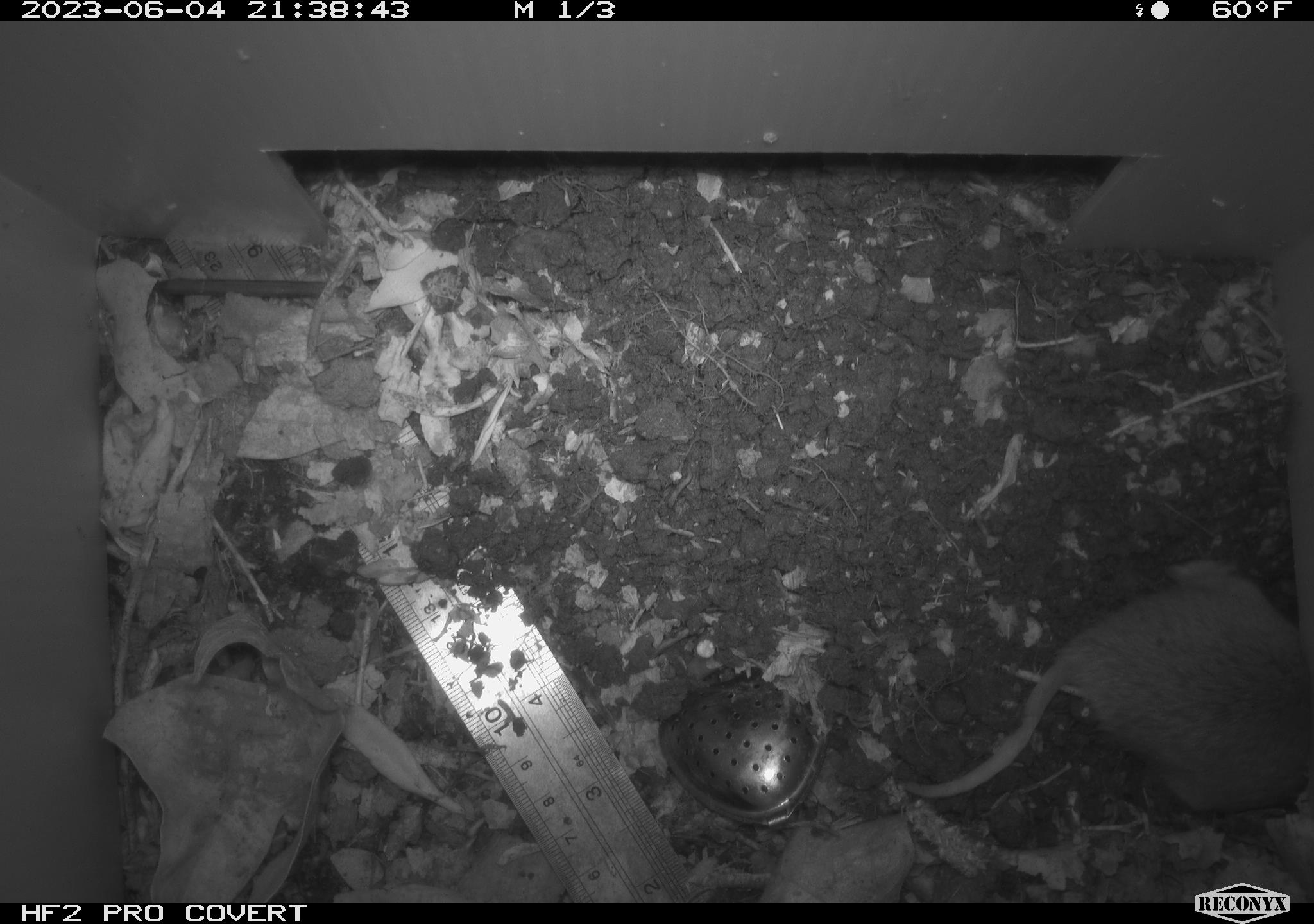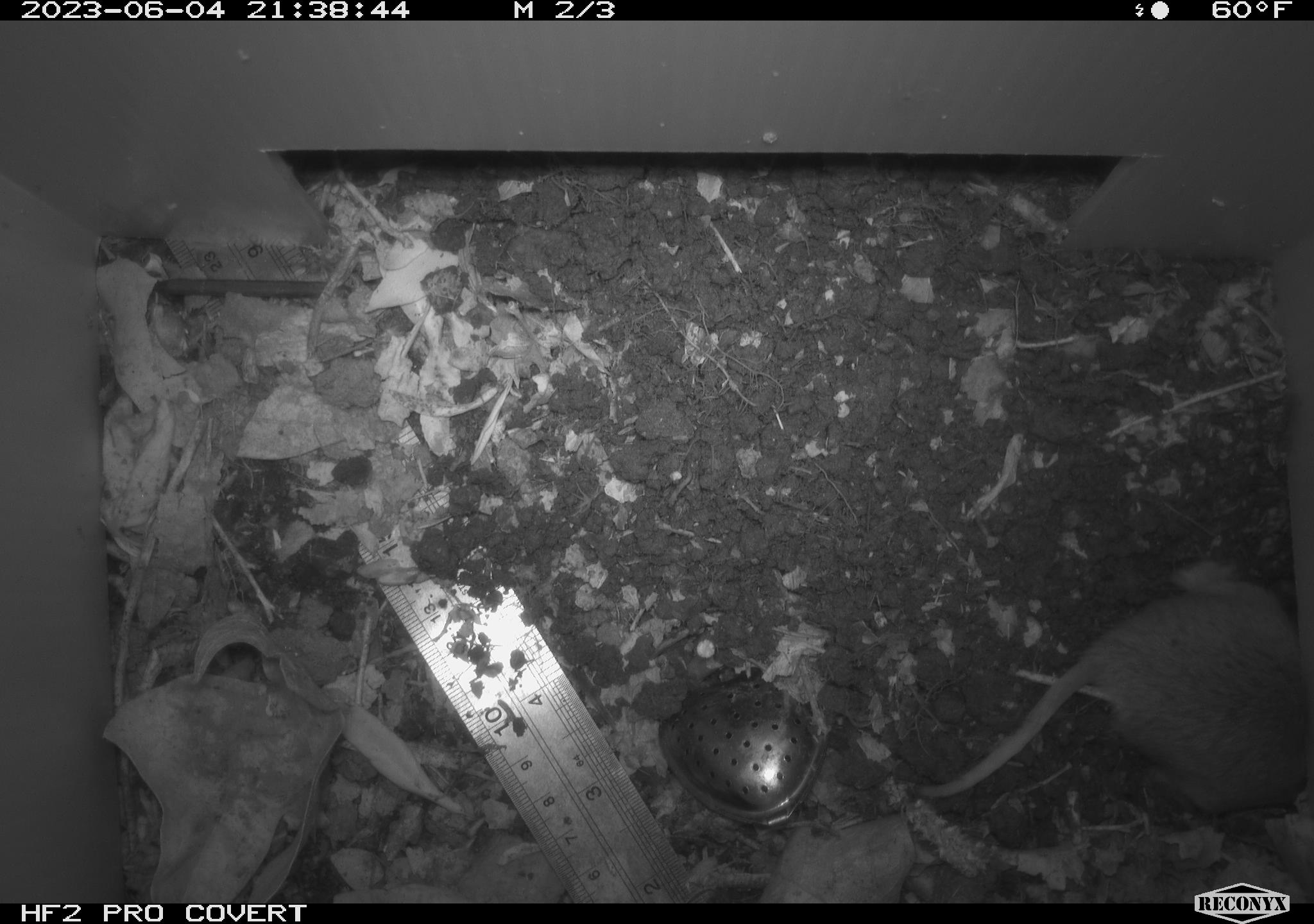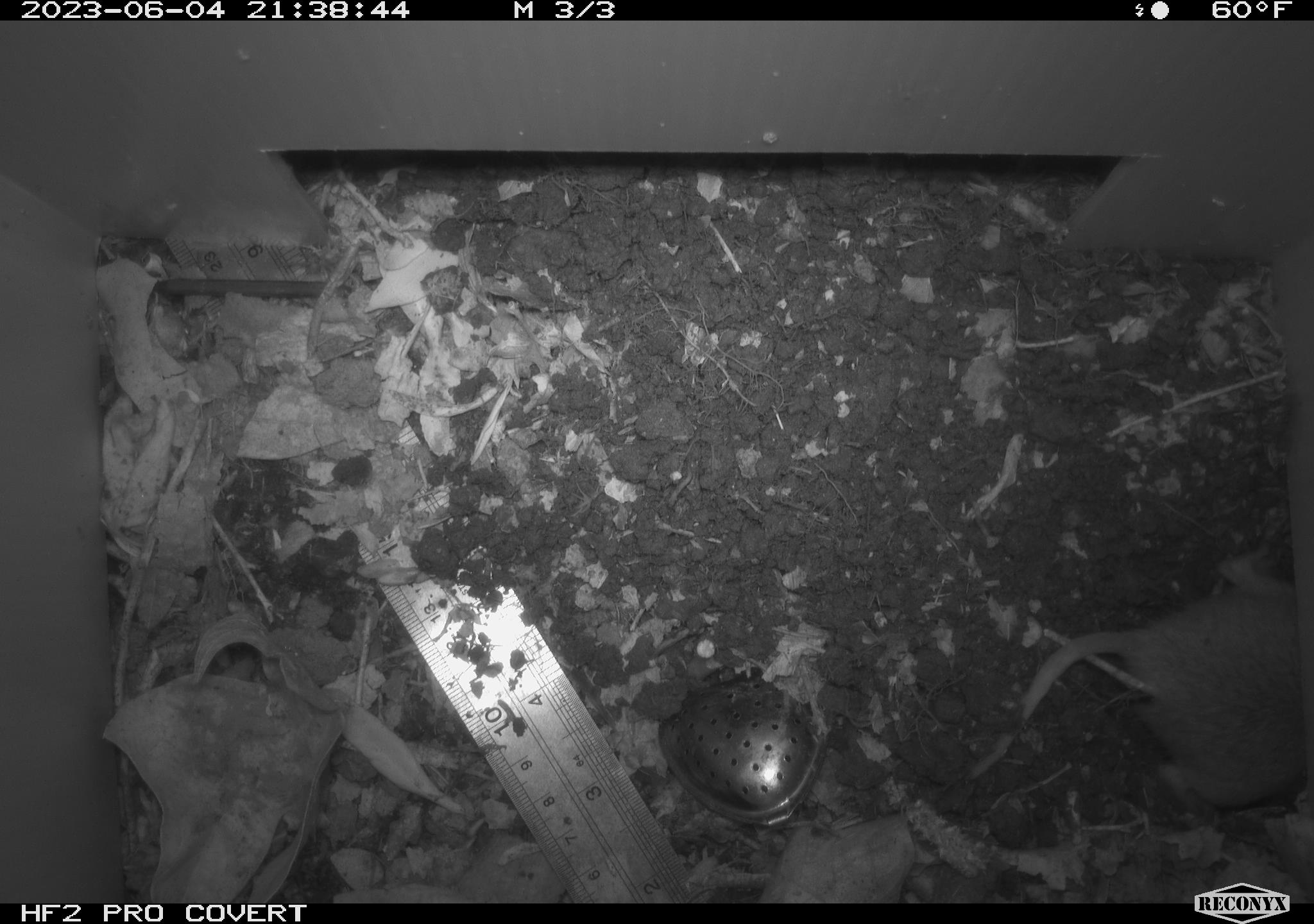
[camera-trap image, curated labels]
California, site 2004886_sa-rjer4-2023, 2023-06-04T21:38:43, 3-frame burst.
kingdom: Animalia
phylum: Chordata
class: Mammalia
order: Rodentia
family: Geomyidae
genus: Megascapheus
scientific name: Megascapheus bottae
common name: botta's pocket gopher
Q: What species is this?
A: Botta's pocket gopher (Megascapheus bottae).